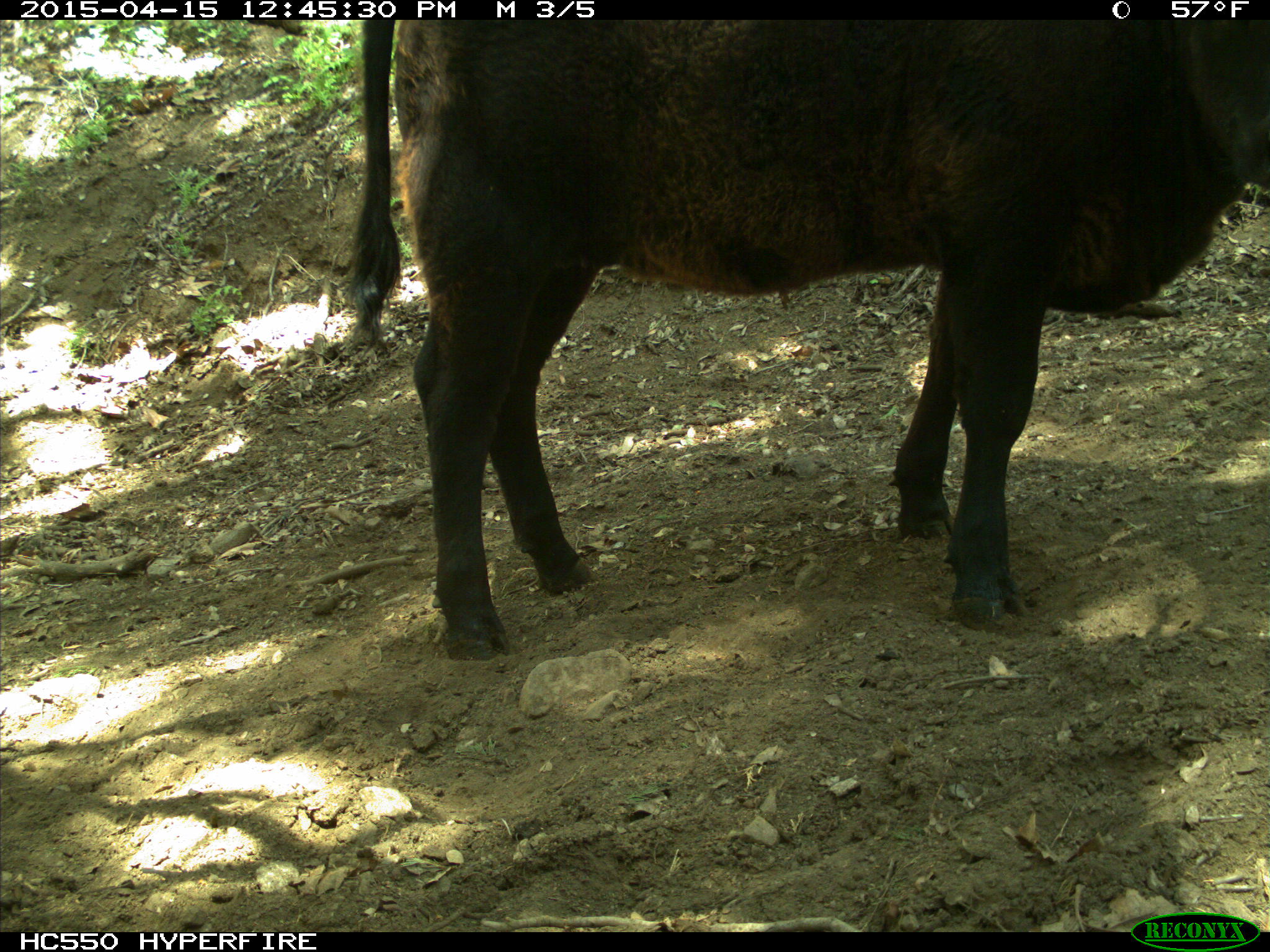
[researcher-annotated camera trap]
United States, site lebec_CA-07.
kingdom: Animalia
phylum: Chordata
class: Mammalia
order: Artiodactyla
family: Bovidae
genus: Bos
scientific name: Bos taurus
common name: domestic cow